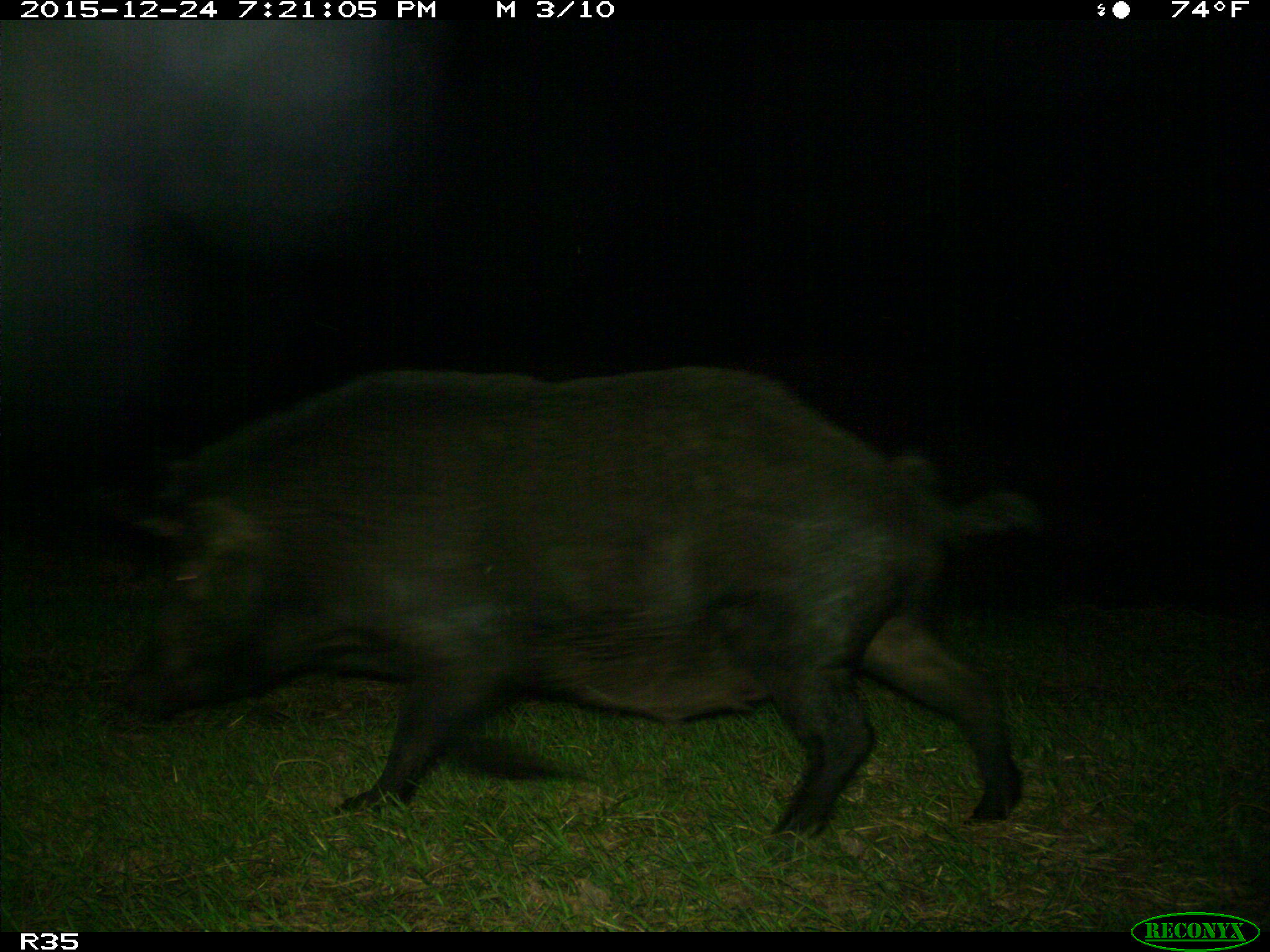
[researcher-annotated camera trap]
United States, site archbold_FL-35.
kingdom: Animalia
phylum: Chordata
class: Mammalia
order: Artiodactyla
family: Suidae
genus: Sus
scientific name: Sus scrofa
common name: wild boar